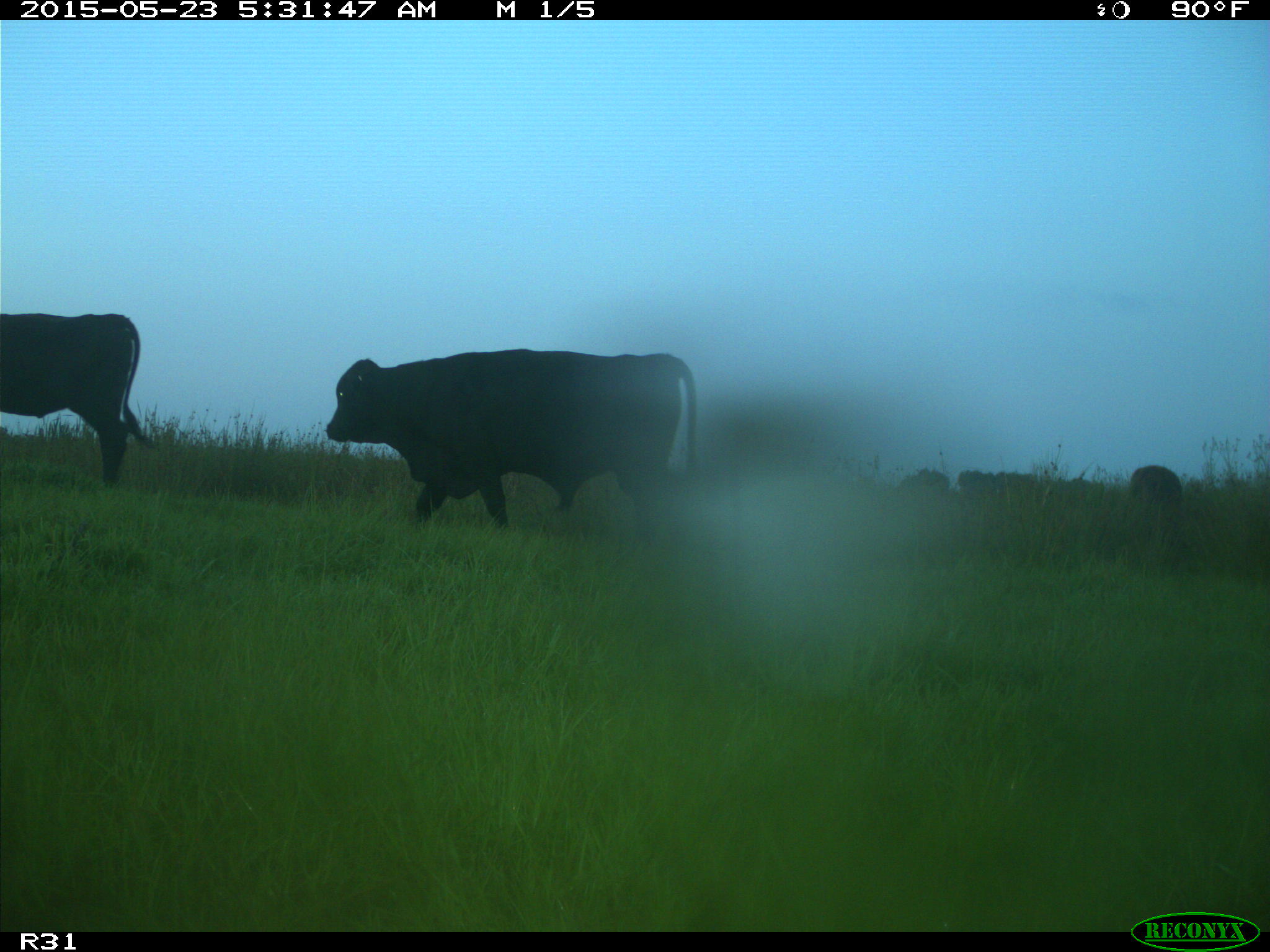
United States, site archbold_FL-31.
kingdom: Animalia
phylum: Chordata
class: Mammalia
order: Artiodactyla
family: Bovidae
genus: Bos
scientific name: Bos taurus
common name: domestic cow